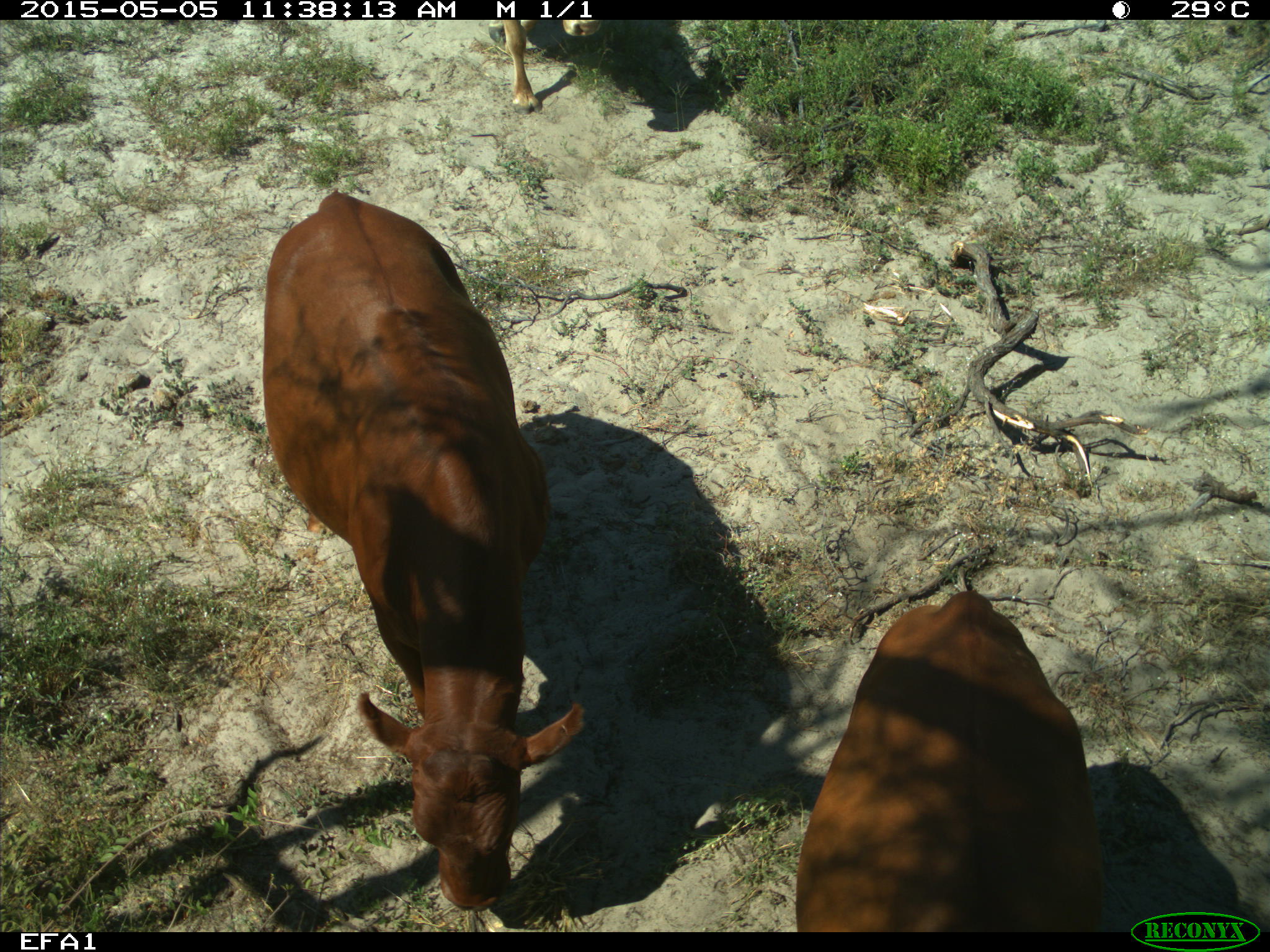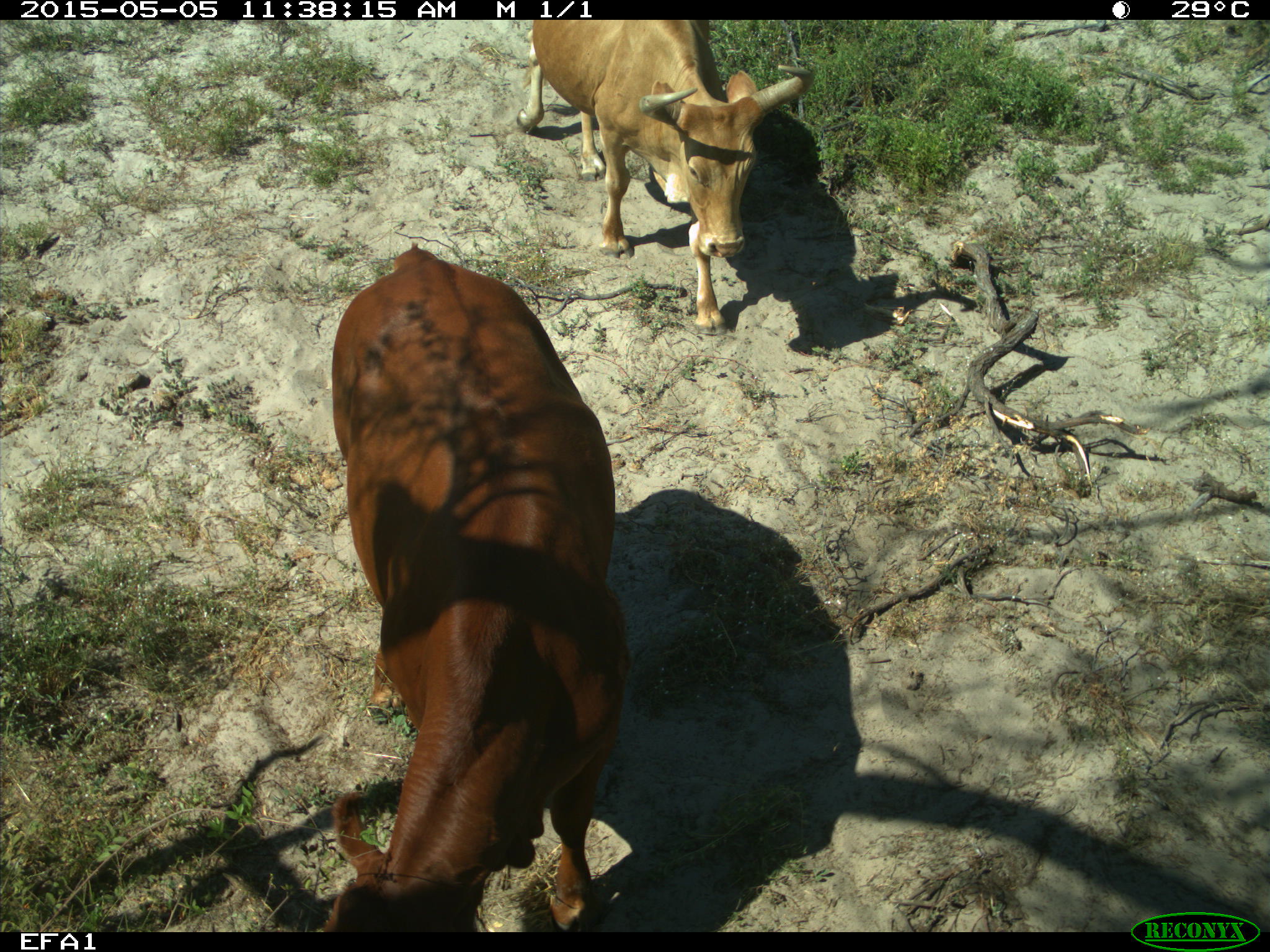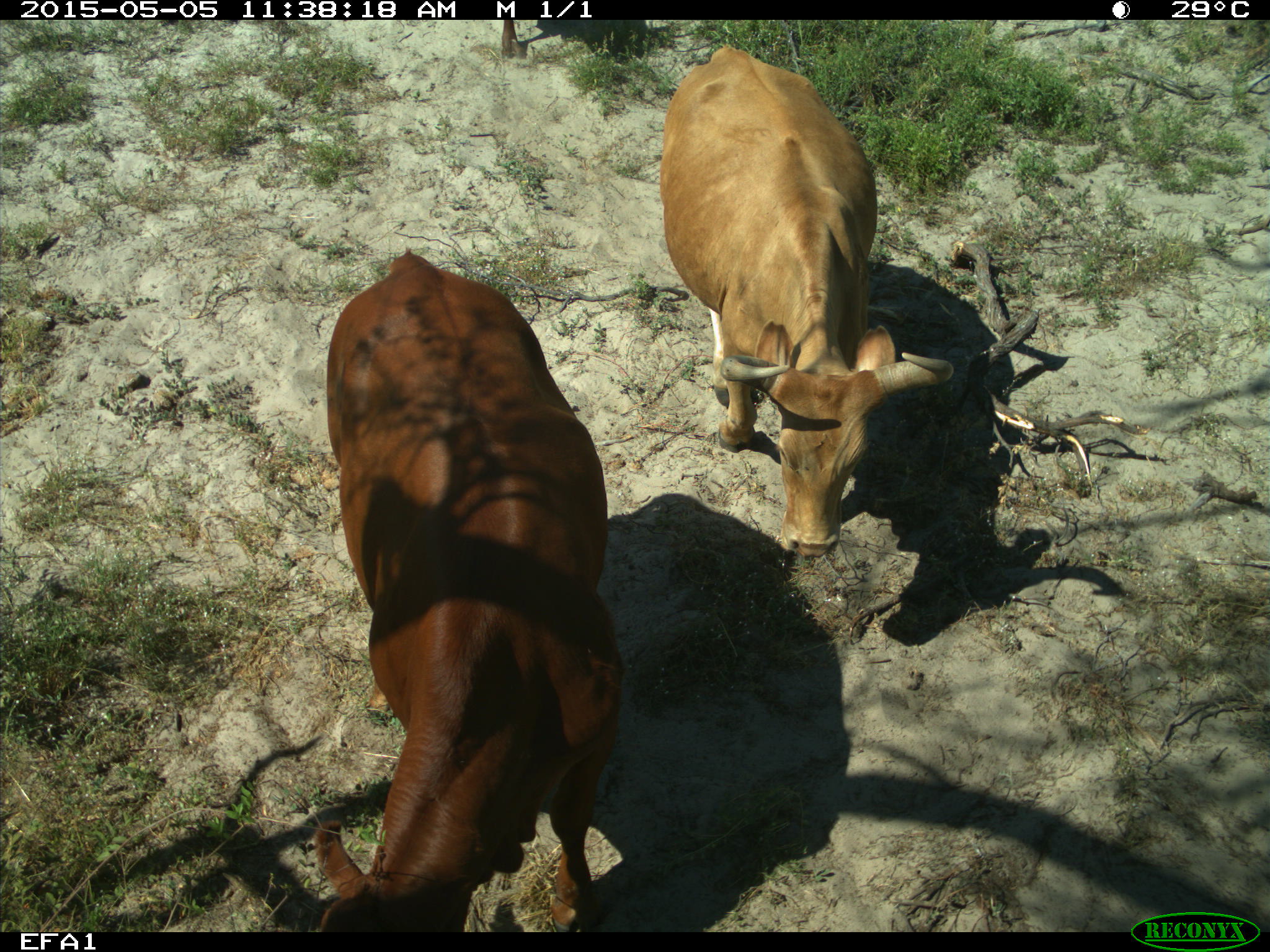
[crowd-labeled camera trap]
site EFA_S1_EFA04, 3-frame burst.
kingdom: Animalia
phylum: Chordata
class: Mammalia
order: Artiodactyla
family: Bovidae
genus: Bos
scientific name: Bos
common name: cattle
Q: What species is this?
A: Cattle (Bos).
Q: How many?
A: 3.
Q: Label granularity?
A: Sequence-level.